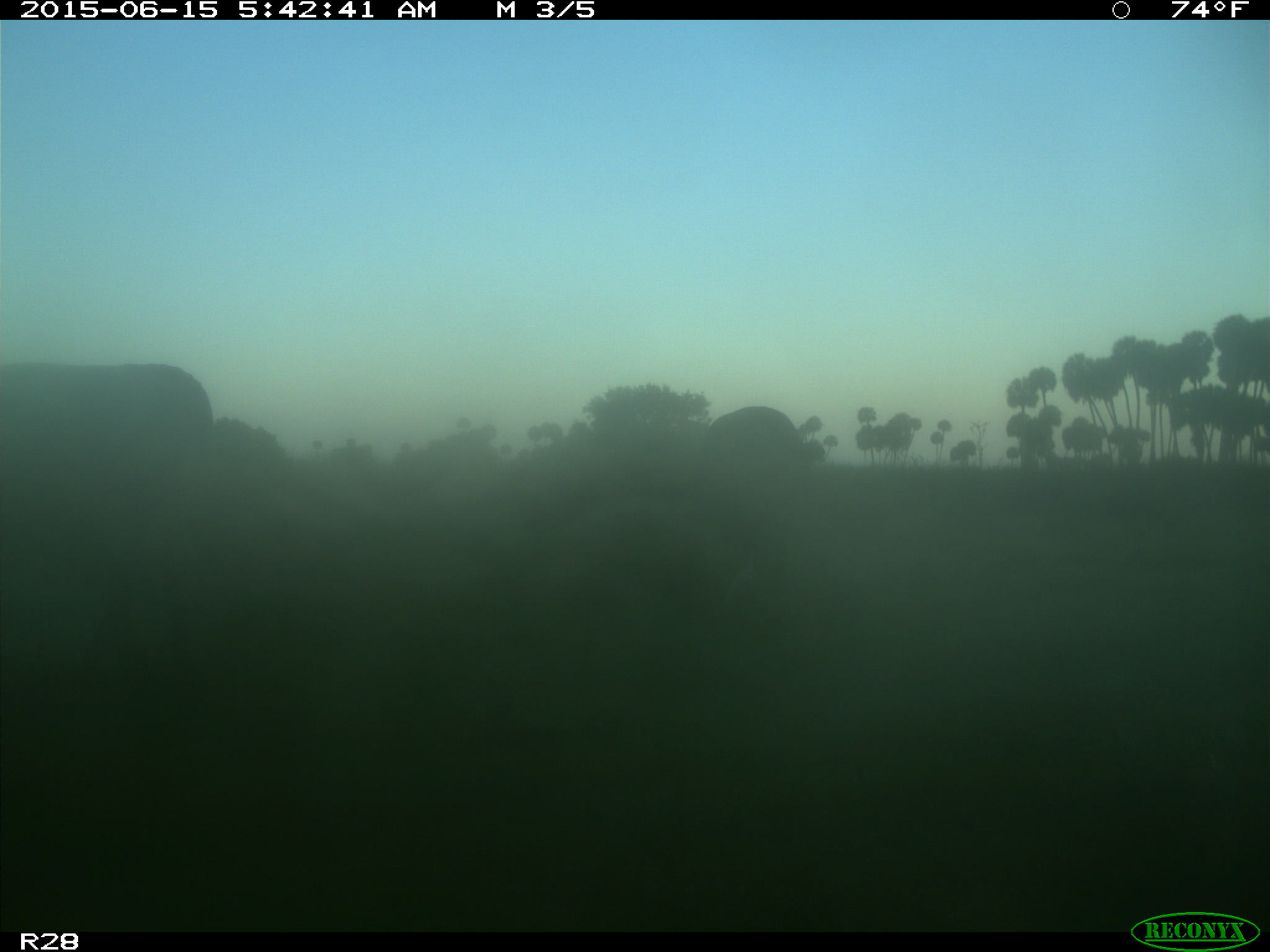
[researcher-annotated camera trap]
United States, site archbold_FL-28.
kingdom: Animalia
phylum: Chordata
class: Mammalia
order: Artiodactyla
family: Bovidae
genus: Bos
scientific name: Bos taurus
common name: domestic cow